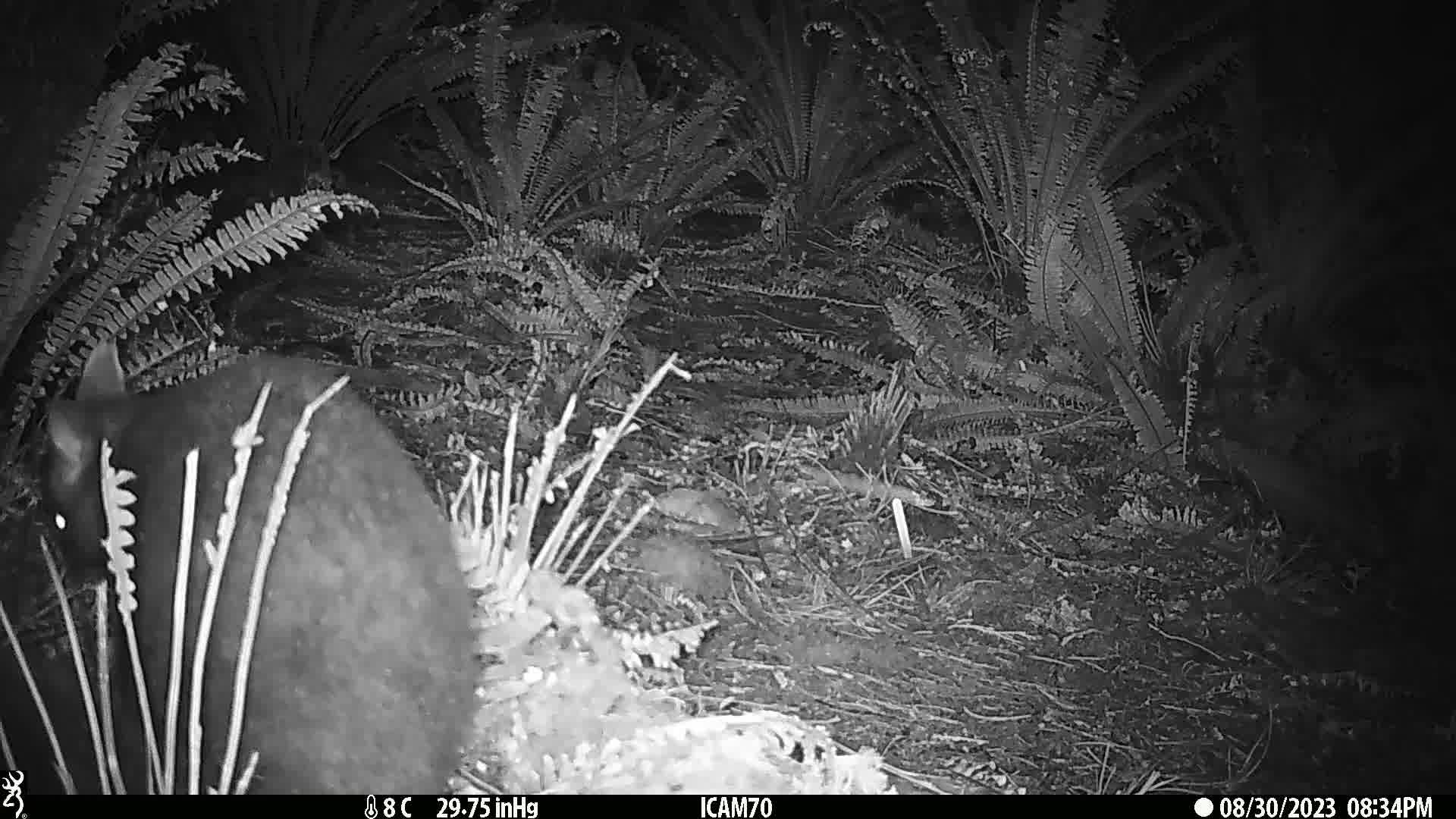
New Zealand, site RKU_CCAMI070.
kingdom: Animalia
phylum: Chordata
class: Mammalia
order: Diprotodontia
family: Phalangeridae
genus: Trichosurus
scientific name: Trichosurus vulpecula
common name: common brushtail possum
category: possum